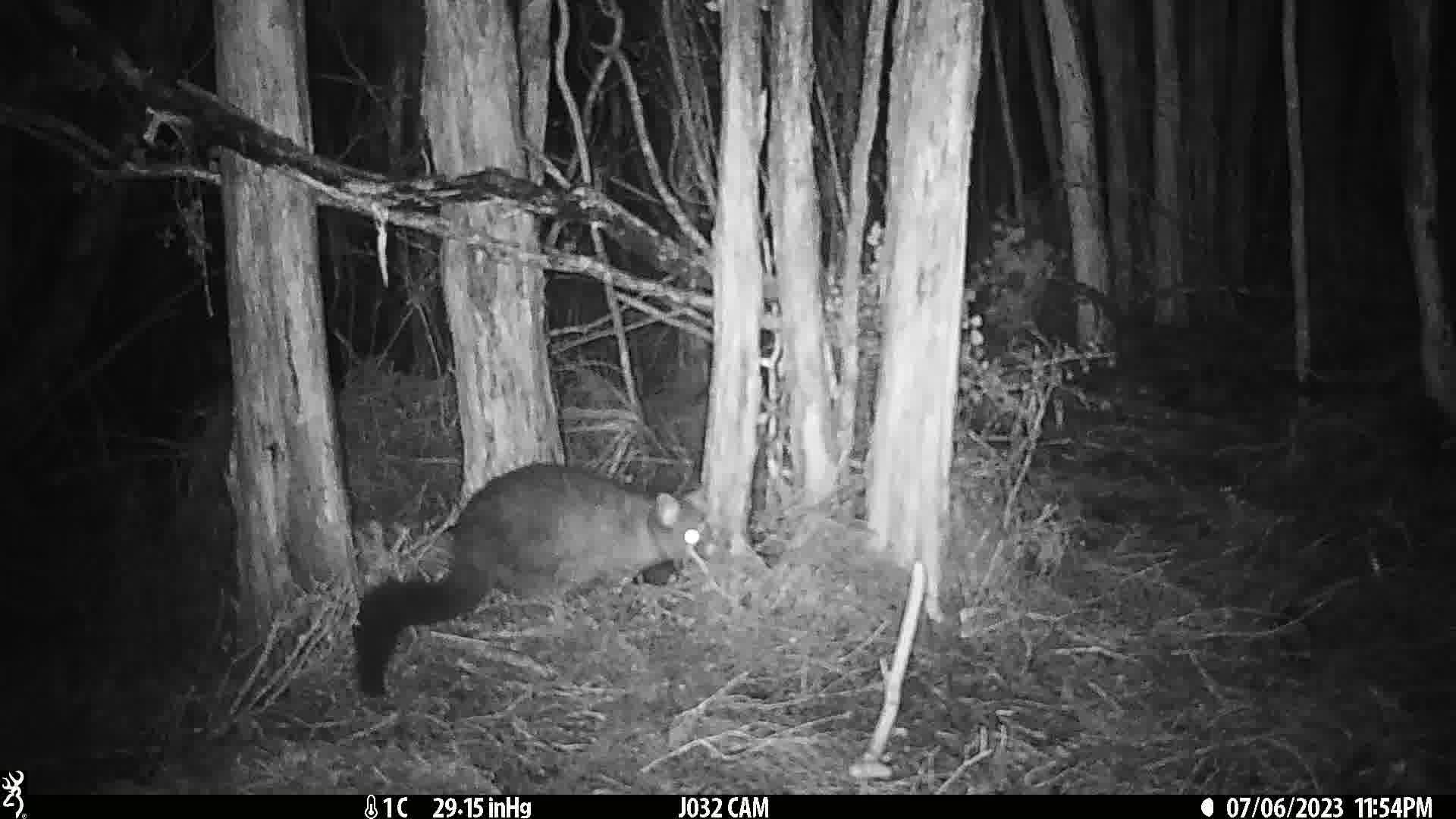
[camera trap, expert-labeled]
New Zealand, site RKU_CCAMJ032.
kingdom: Animalia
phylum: Chordata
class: Mammalia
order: Diprotodontia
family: Phalangeridae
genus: Trichosurus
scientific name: Trichosurus vulpecula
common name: common brushtail possum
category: possum